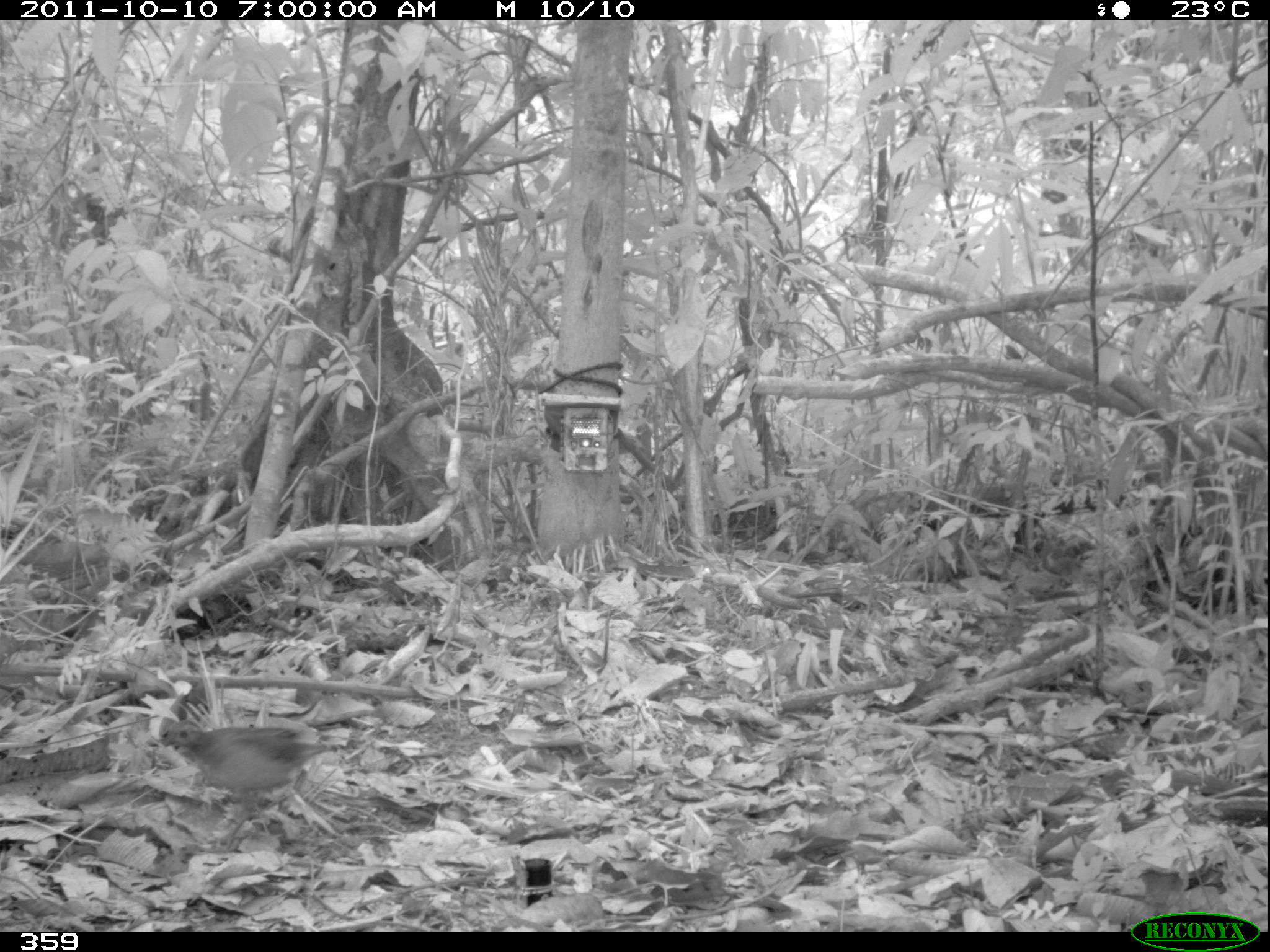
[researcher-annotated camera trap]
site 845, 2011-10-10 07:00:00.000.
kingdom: Animalia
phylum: Chordata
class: Aves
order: Galliformes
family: Odontophoridae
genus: Odontophorus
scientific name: Odontophorus gujanensis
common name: marbled wood-quail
Odontophorus gujanensis (marbled wood-quail).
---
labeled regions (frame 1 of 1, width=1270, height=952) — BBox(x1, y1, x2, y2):
odontophorus gujanensis: BBox(150, 716, 341, 850)